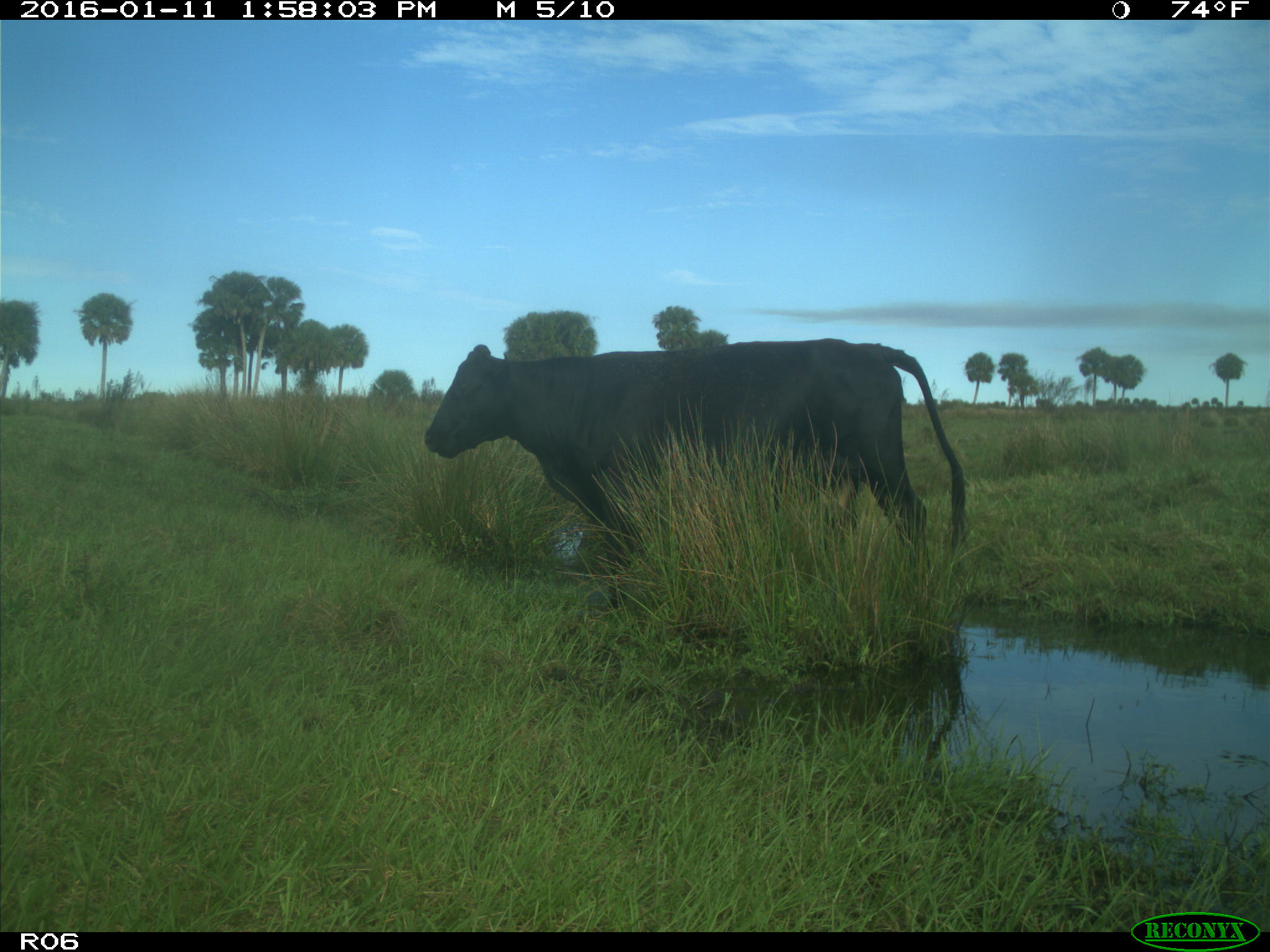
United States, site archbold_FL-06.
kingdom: Animalia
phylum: Chordata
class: Mammalia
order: Artiodactyla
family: Bovidae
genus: Bos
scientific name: Bos taurus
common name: domestic cow